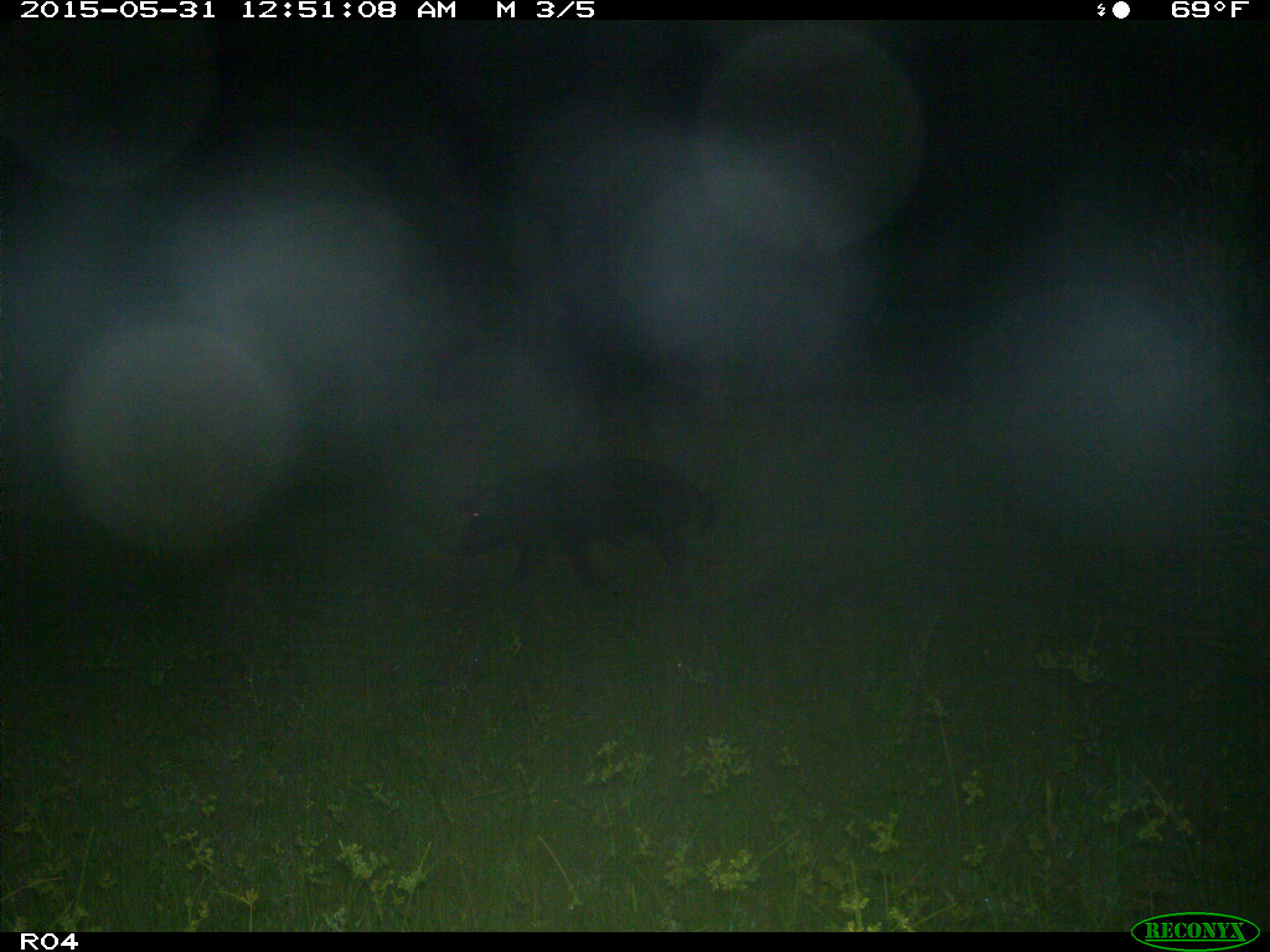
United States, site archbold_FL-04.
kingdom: Animalia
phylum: Chordata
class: Mammalia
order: Artiodactyla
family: Suidae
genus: Sus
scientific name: Sus scrofa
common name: wild boar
Sus scrofa (wild boar).